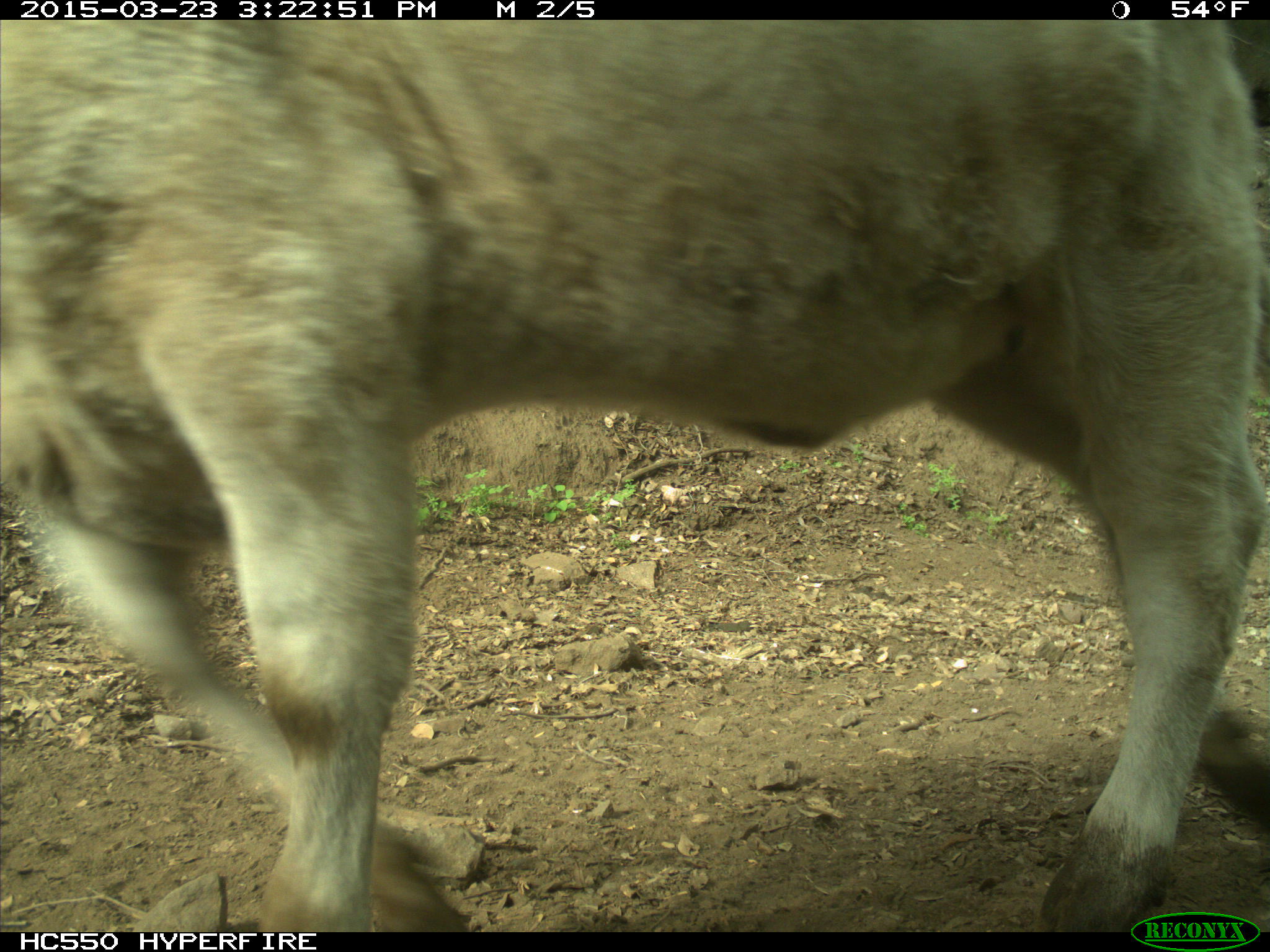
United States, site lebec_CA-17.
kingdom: Animalia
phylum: Chordata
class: Mammalia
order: Artiodactyla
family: Bovidae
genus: Bos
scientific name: Bos taurus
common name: domestic cow